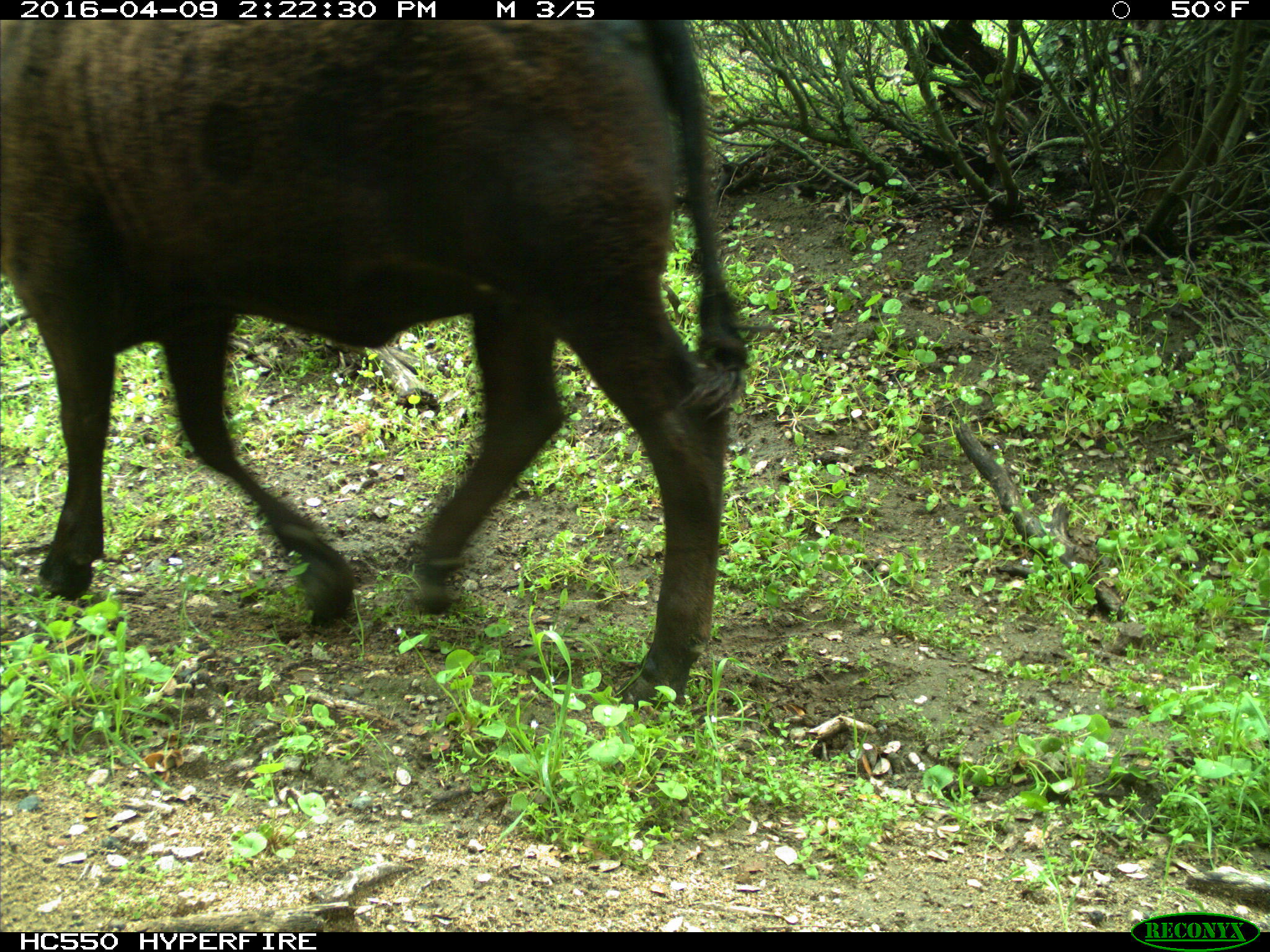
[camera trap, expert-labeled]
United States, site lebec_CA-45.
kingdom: Animalia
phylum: Chordata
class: Mammalia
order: Artiodactyla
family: Bovidae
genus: Bos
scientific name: Bos taurus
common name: domestic cow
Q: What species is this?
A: Bos taurus (domestic cow).